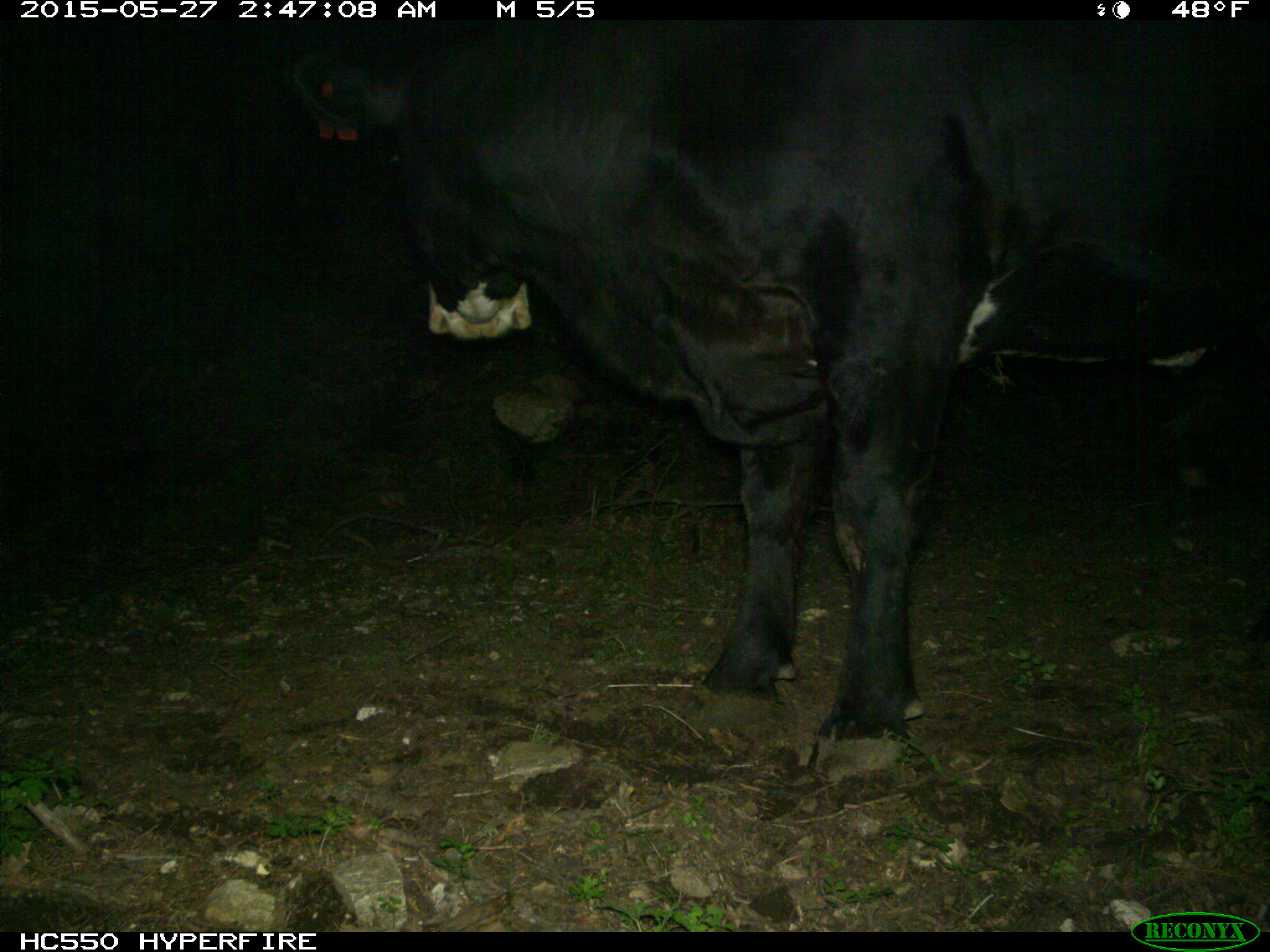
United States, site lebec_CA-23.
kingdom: Animalia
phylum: Chordata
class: Mammalia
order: Artiodactyla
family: Bovidae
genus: Bos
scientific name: Bos taurus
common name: domestic cow